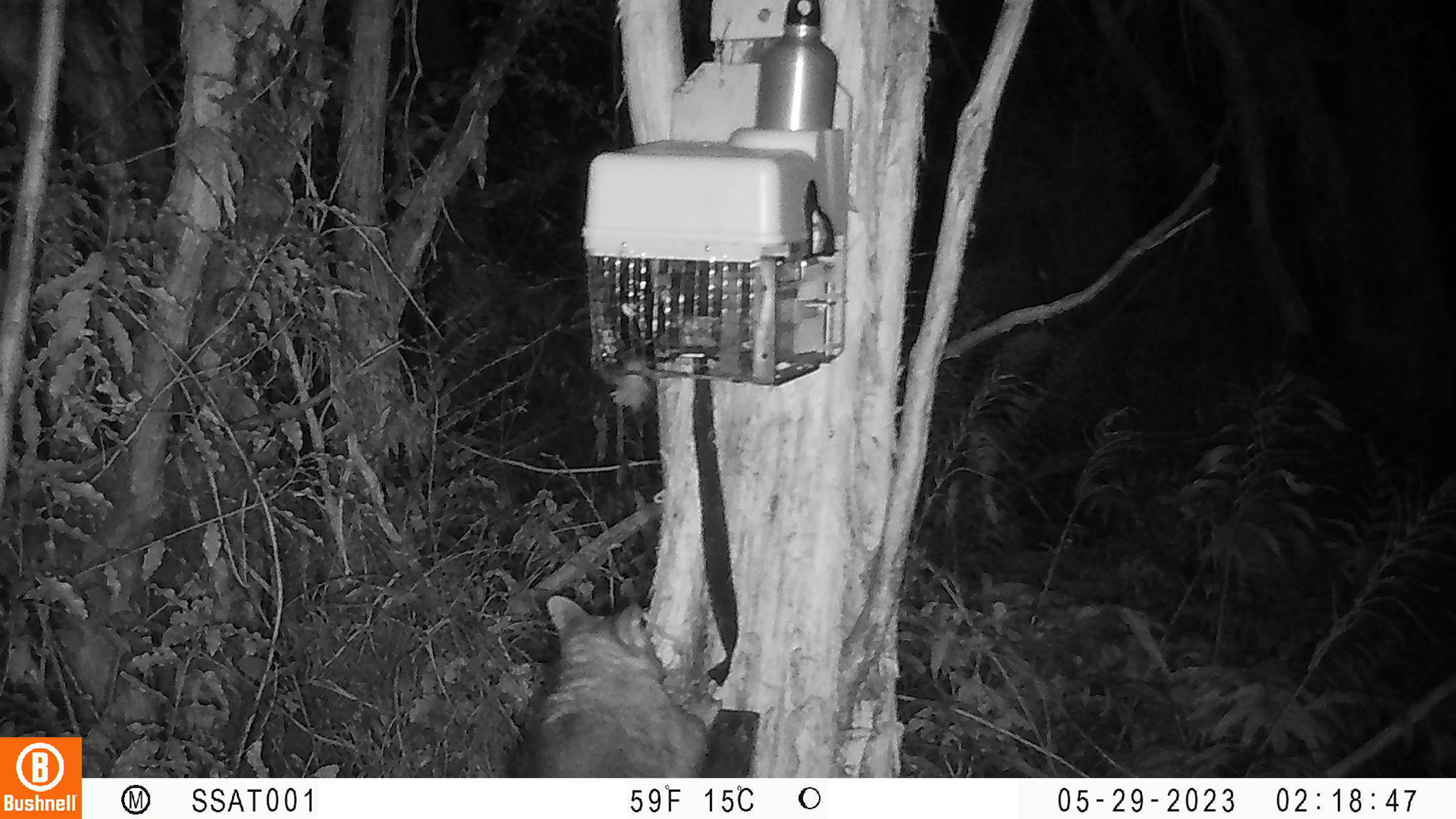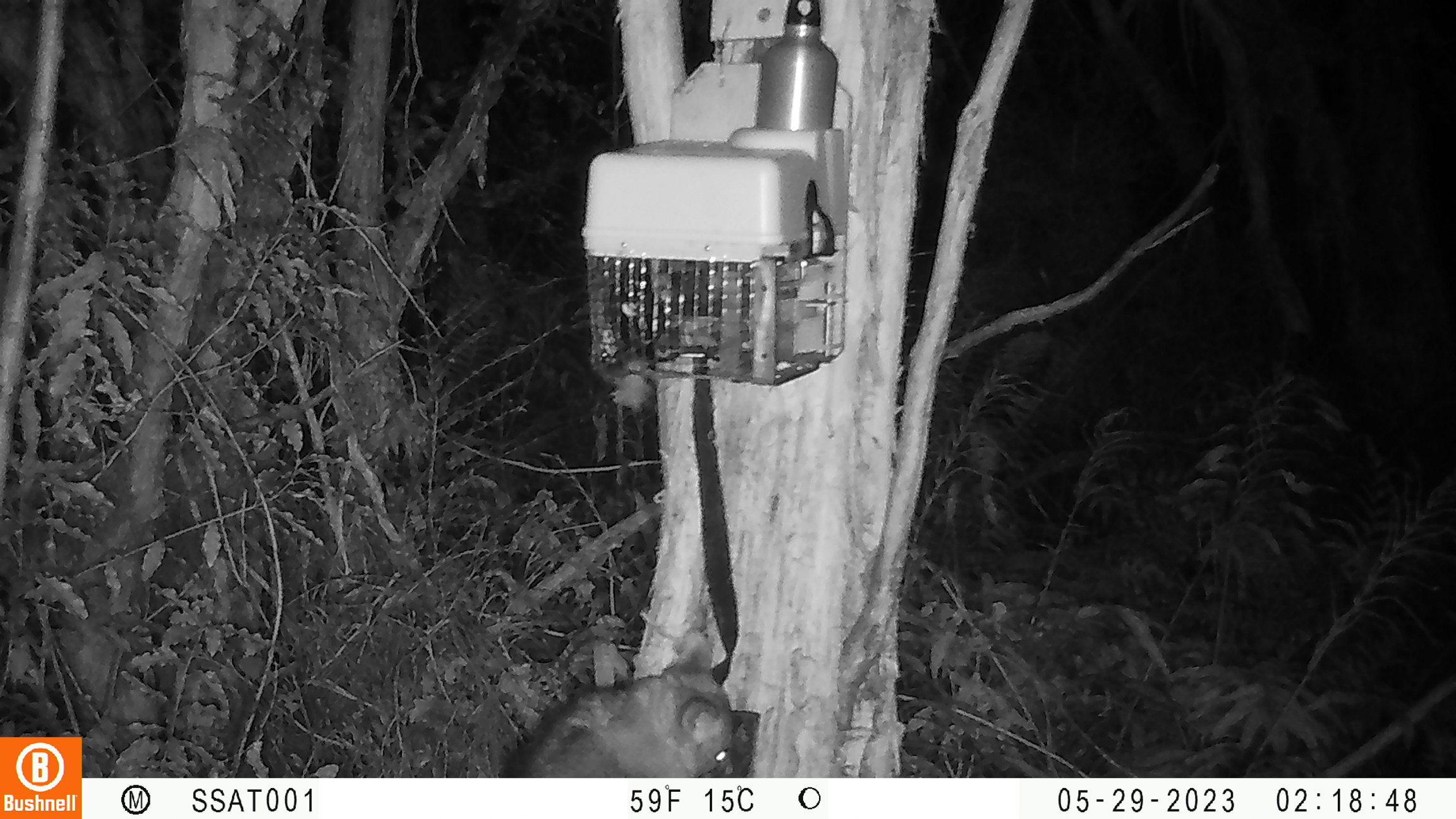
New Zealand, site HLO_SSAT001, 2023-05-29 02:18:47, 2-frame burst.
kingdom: Animalia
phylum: Chordata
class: Mammalia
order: Diprotodontia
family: Phalangeridae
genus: Trichosurus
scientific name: Trichosurus vulpecula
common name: common brushtail possum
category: possum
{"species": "possum (common brushtail possum) (Trichosurus vulpecula)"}